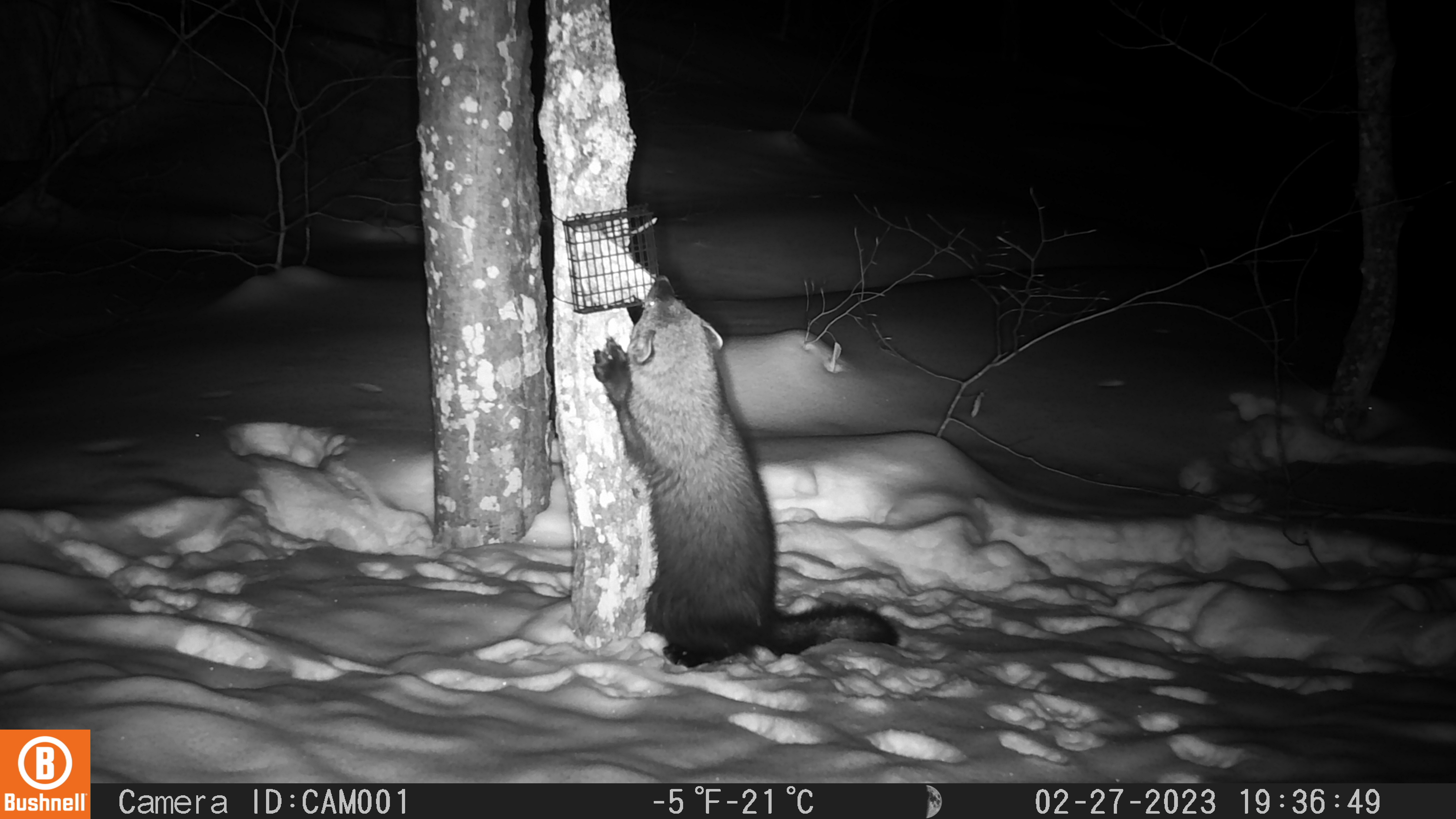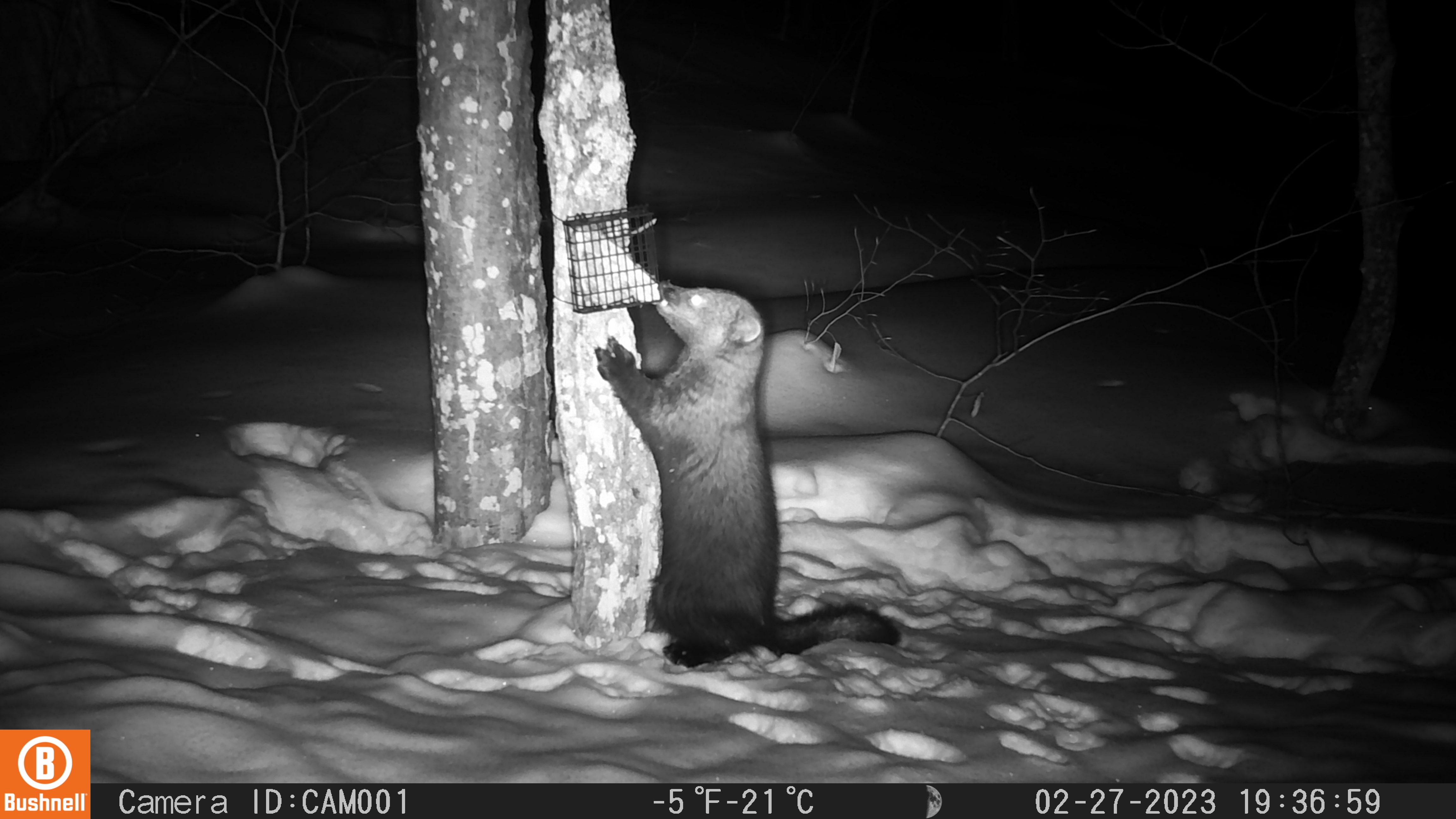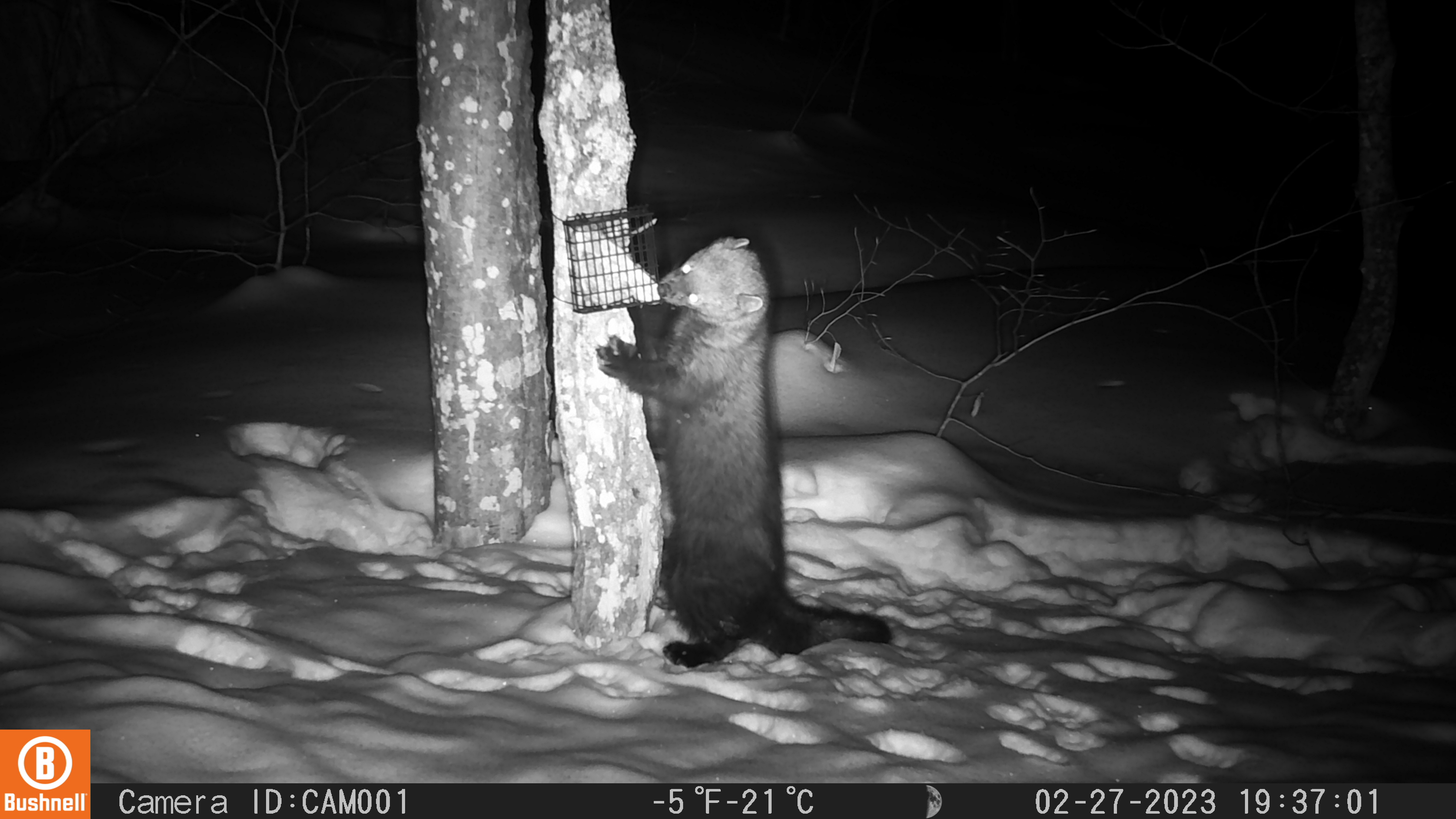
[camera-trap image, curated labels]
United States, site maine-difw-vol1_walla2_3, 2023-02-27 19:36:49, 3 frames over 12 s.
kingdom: Animalia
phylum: Chordata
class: Mammalia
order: Carnivora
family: Mustelidae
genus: Pekania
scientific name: Pekania pennanti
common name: fisher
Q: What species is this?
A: Fisher (Pekania pennanti).